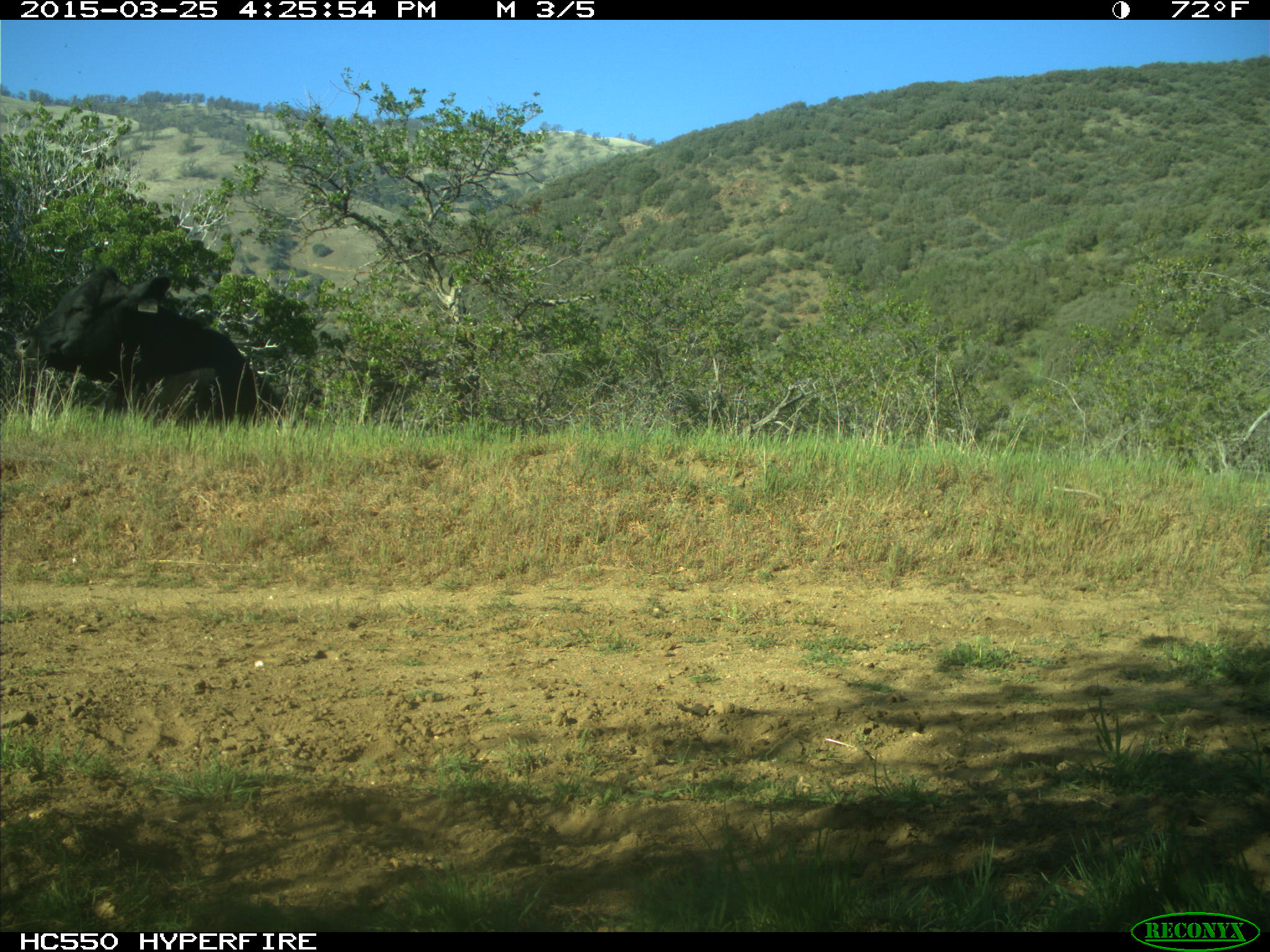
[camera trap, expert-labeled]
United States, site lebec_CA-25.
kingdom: Animalia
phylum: Chordata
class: Mammalia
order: Artiodactyla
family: Bovidae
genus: Bos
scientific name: Bos taurus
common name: domestic cow